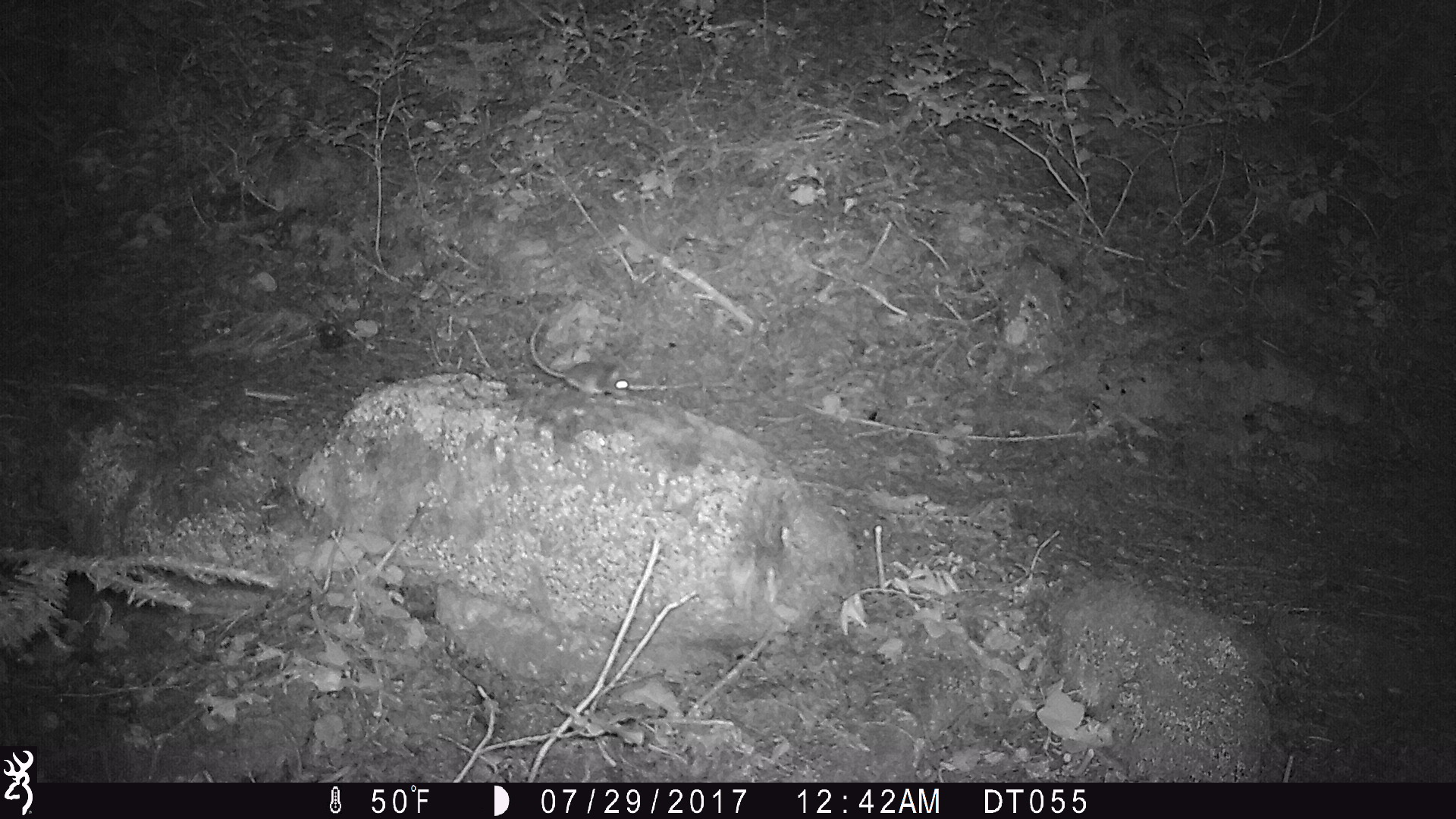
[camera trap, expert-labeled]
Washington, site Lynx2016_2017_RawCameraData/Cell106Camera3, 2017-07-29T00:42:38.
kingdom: Animalia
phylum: Chordata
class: Mammalia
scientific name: Mammalia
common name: small mammal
Small mammal (Mammalia). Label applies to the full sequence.